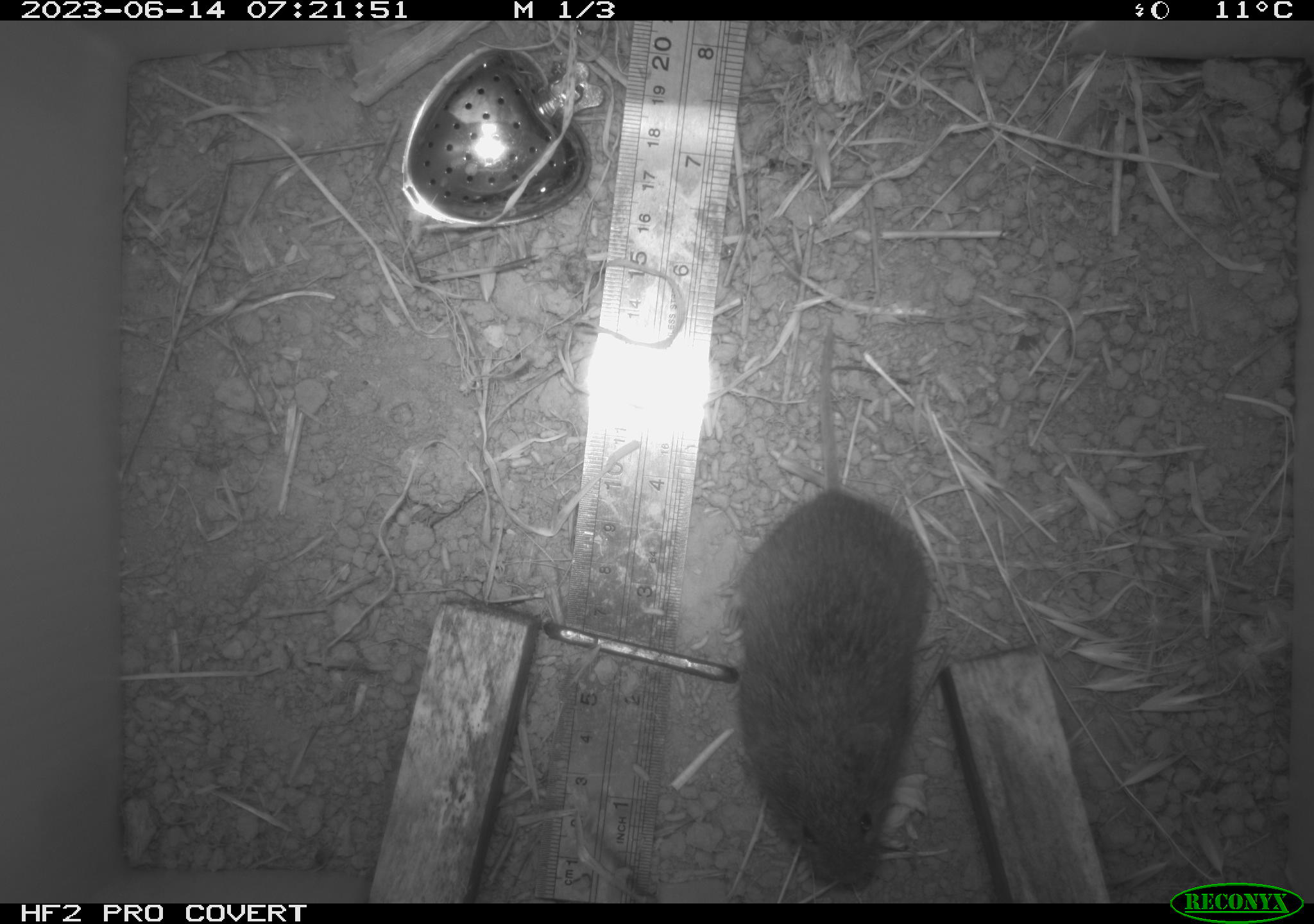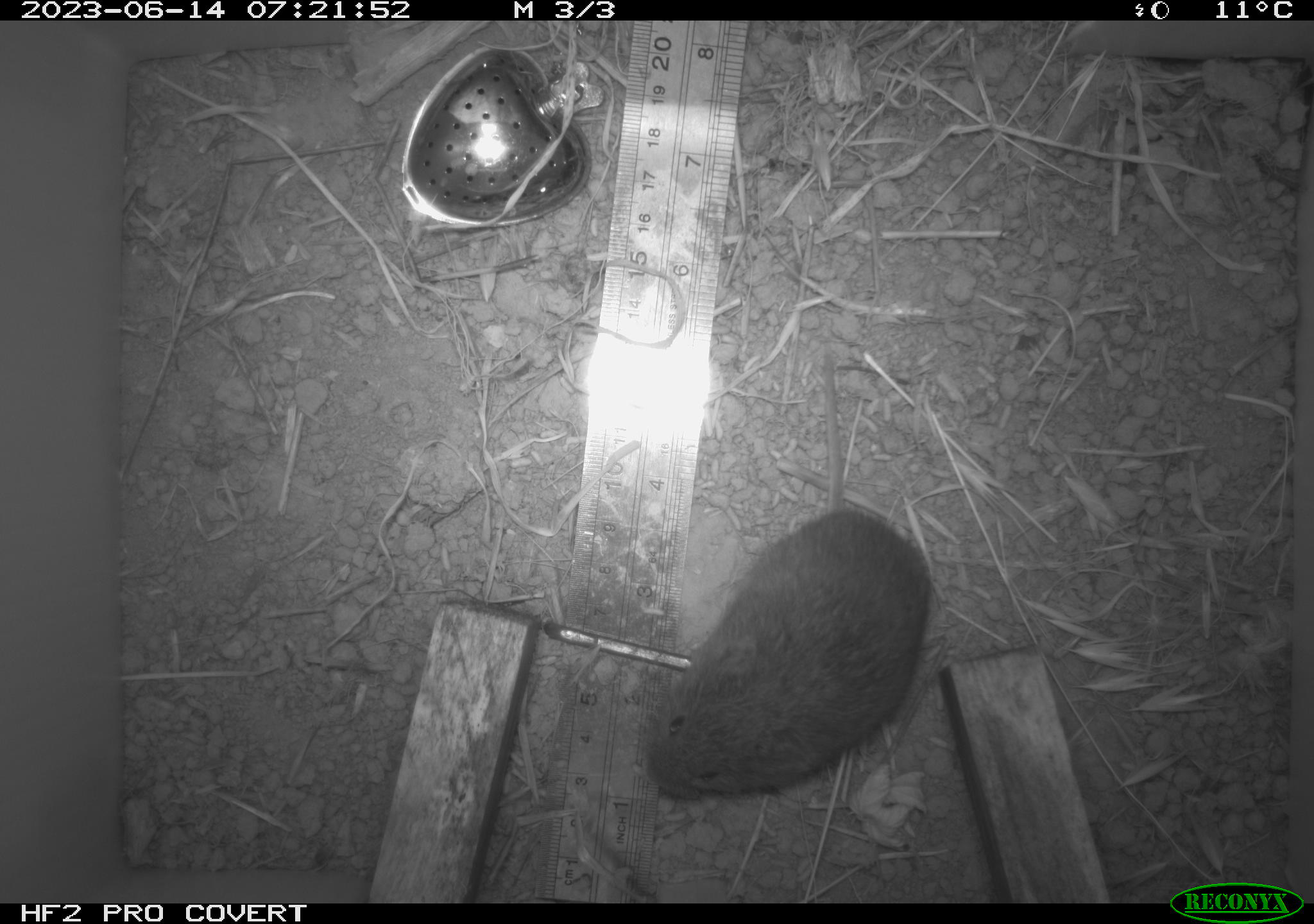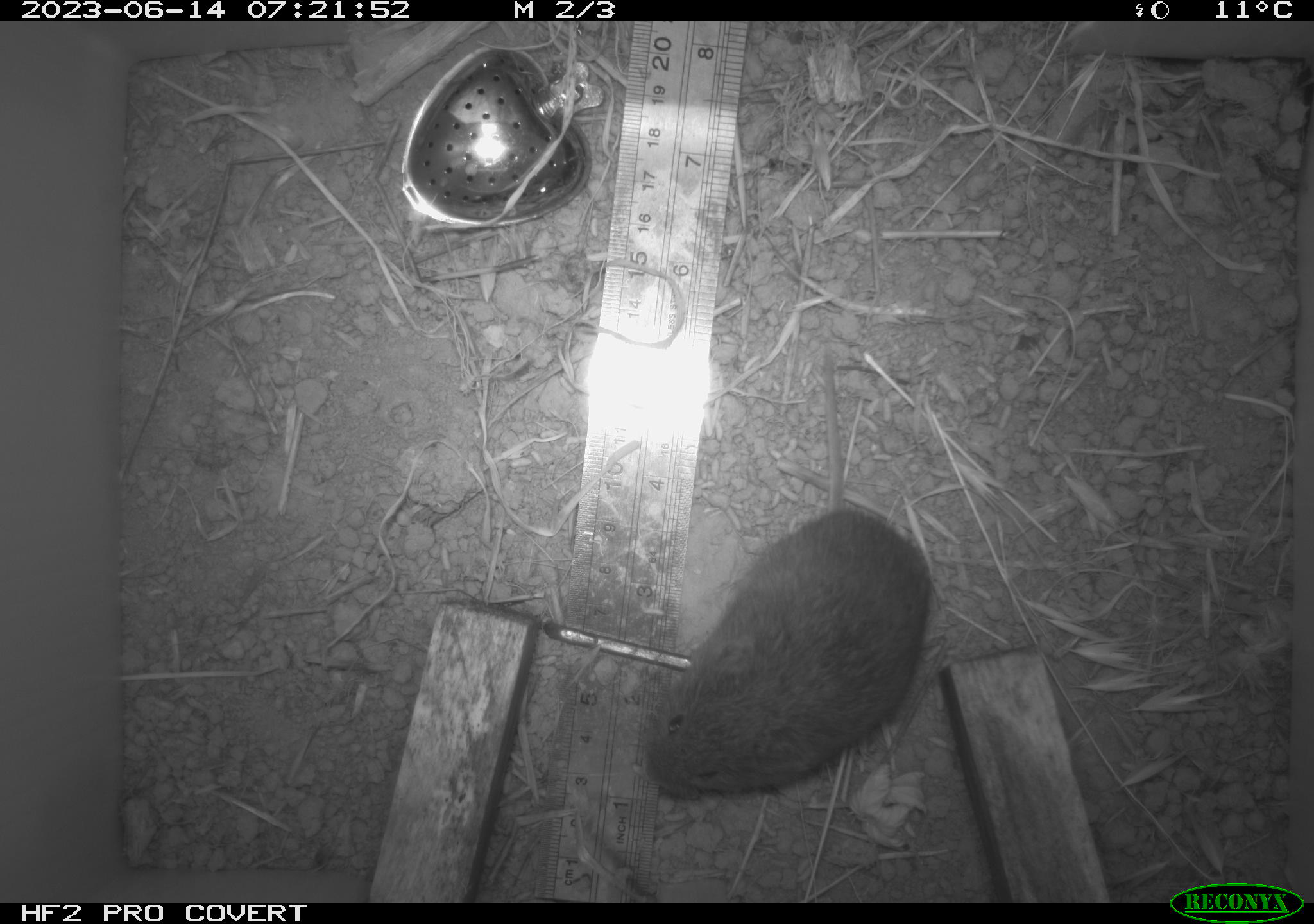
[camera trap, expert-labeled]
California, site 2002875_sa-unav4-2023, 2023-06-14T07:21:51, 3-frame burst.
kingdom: Animalia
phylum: Chordata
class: Mammalia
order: Rodentia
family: Cricetidae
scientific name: Arvicolinae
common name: voles, lemmings, and muskrats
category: arvicolinae subfamily